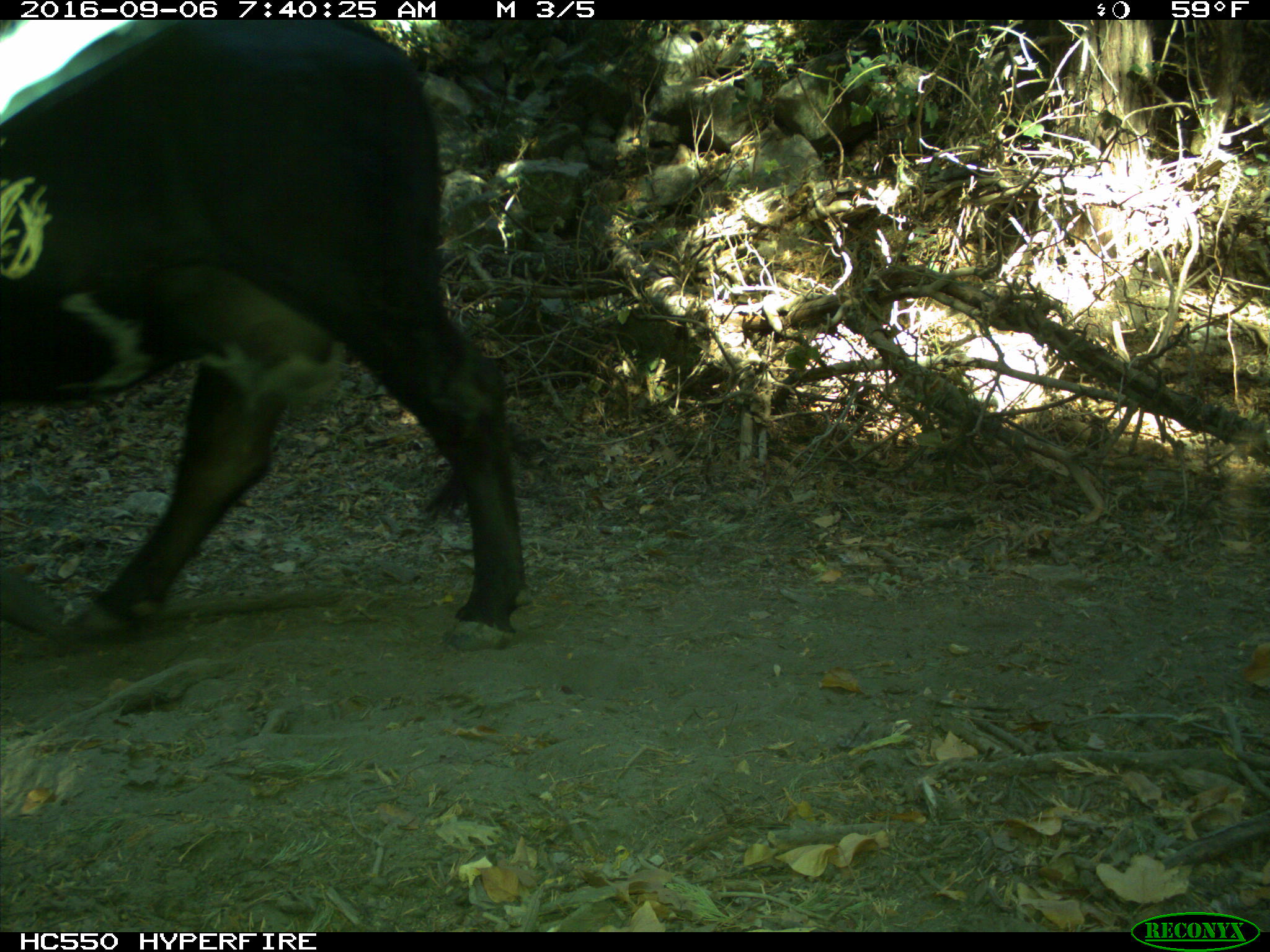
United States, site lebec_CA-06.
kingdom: Animalia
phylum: Chordata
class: Mammalia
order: Artiodactyla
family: Bovidae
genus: Bos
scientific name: Bos taurus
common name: domestic cow